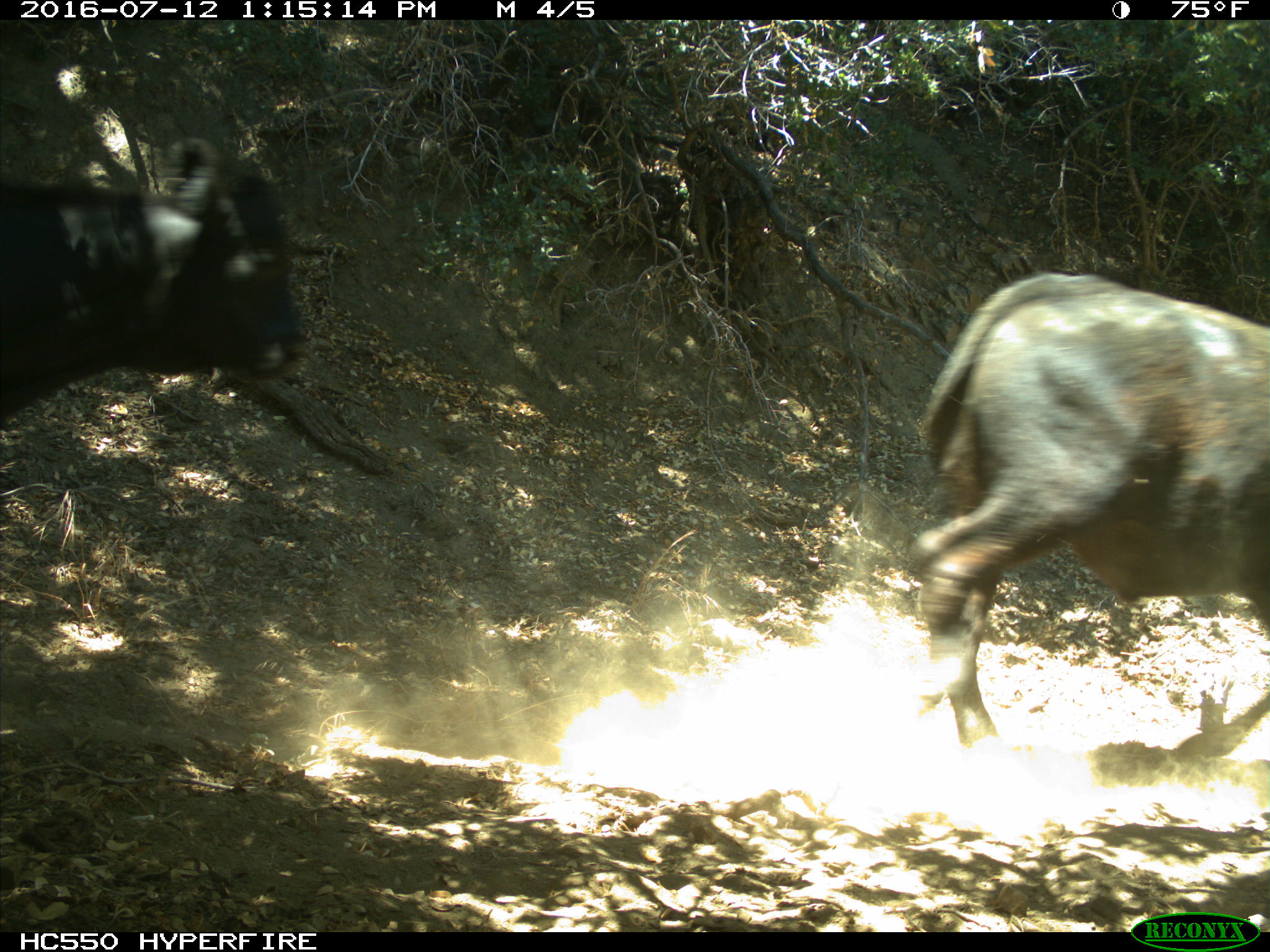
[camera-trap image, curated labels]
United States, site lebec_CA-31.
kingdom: Animalia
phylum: Chordata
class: Mammalia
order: Artiodactyla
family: Bovidae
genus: Bos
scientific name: Bos taurus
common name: domestic cow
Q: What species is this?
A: Bos taurus (domestic cow).